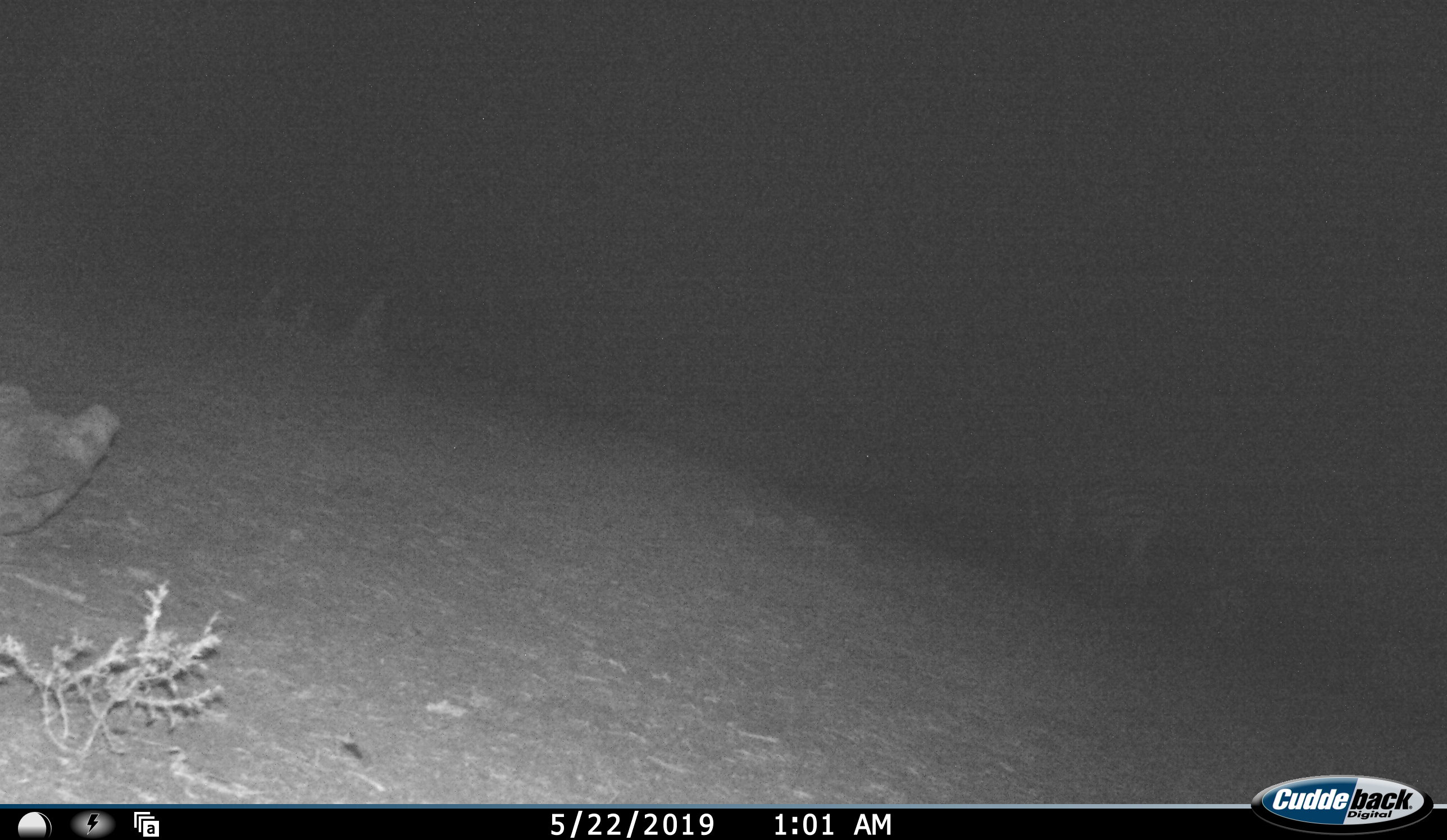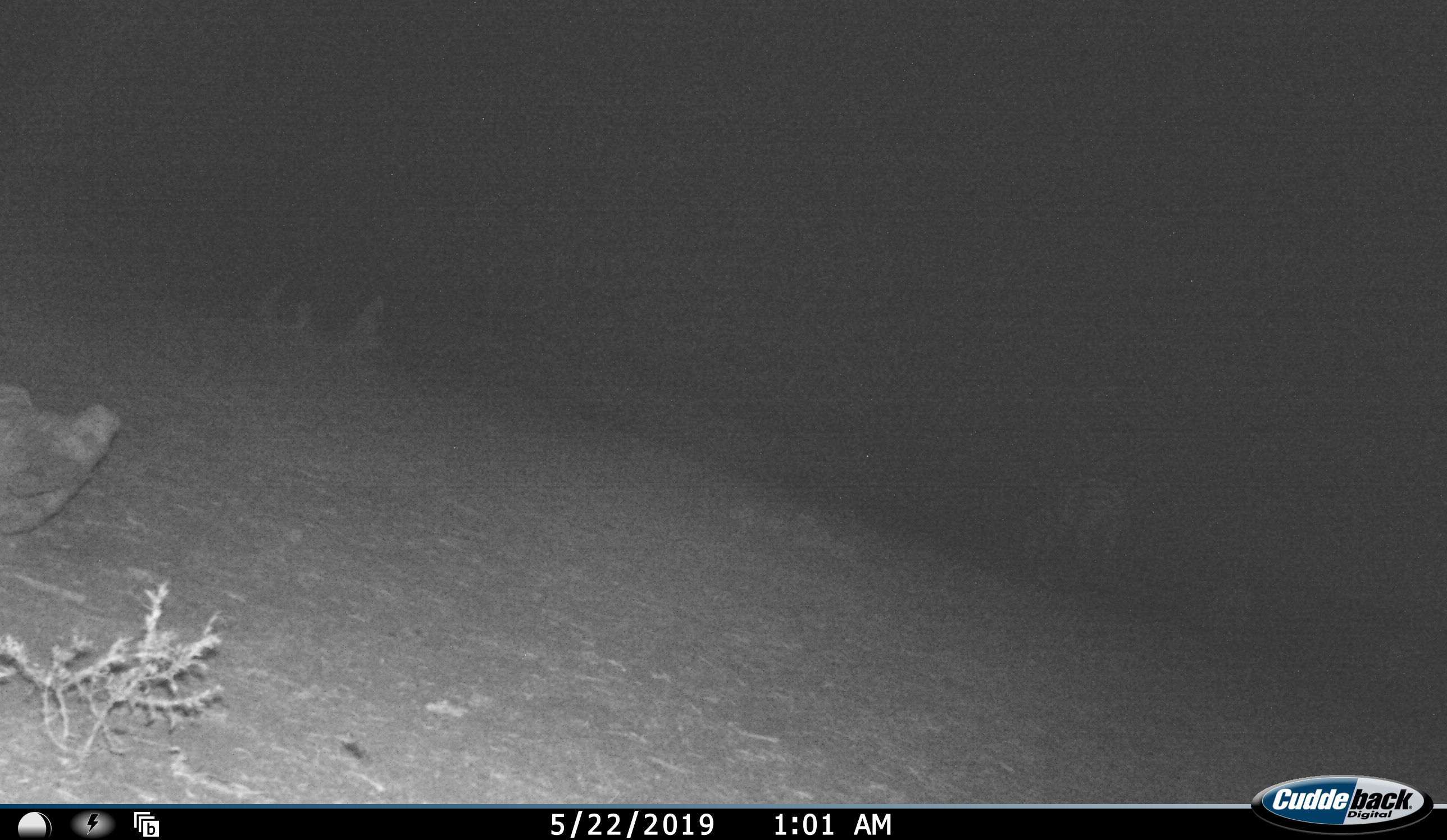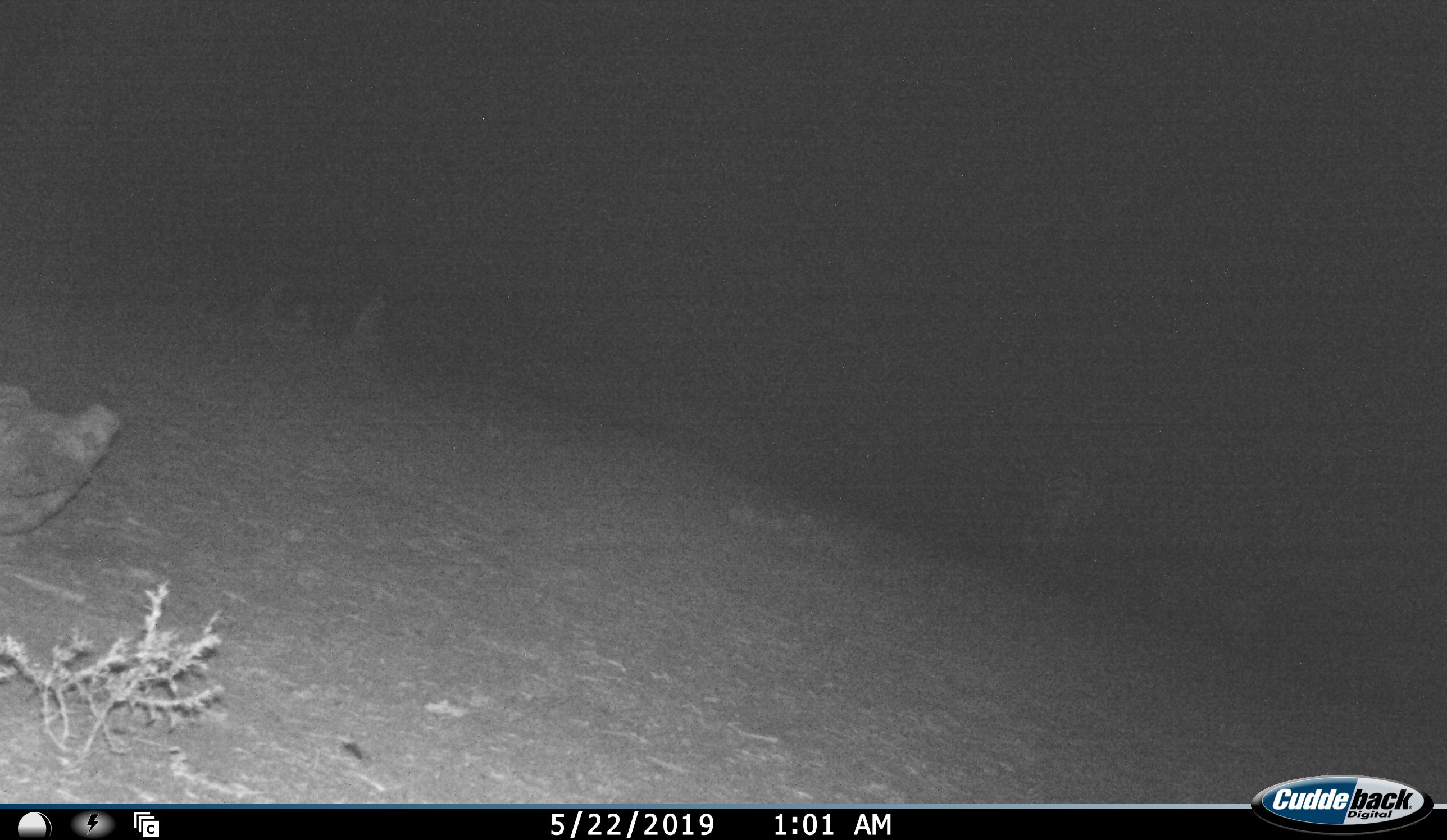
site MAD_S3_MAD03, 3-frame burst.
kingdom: Animalia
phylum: Chordata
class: Mammalia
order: Perissodactyla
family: Equidae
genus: Equus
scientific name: Equus quagga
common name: plains zebra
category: zebraplains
Zebraplains (plains zebra) (Equus quagga), count 1. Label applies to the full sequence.